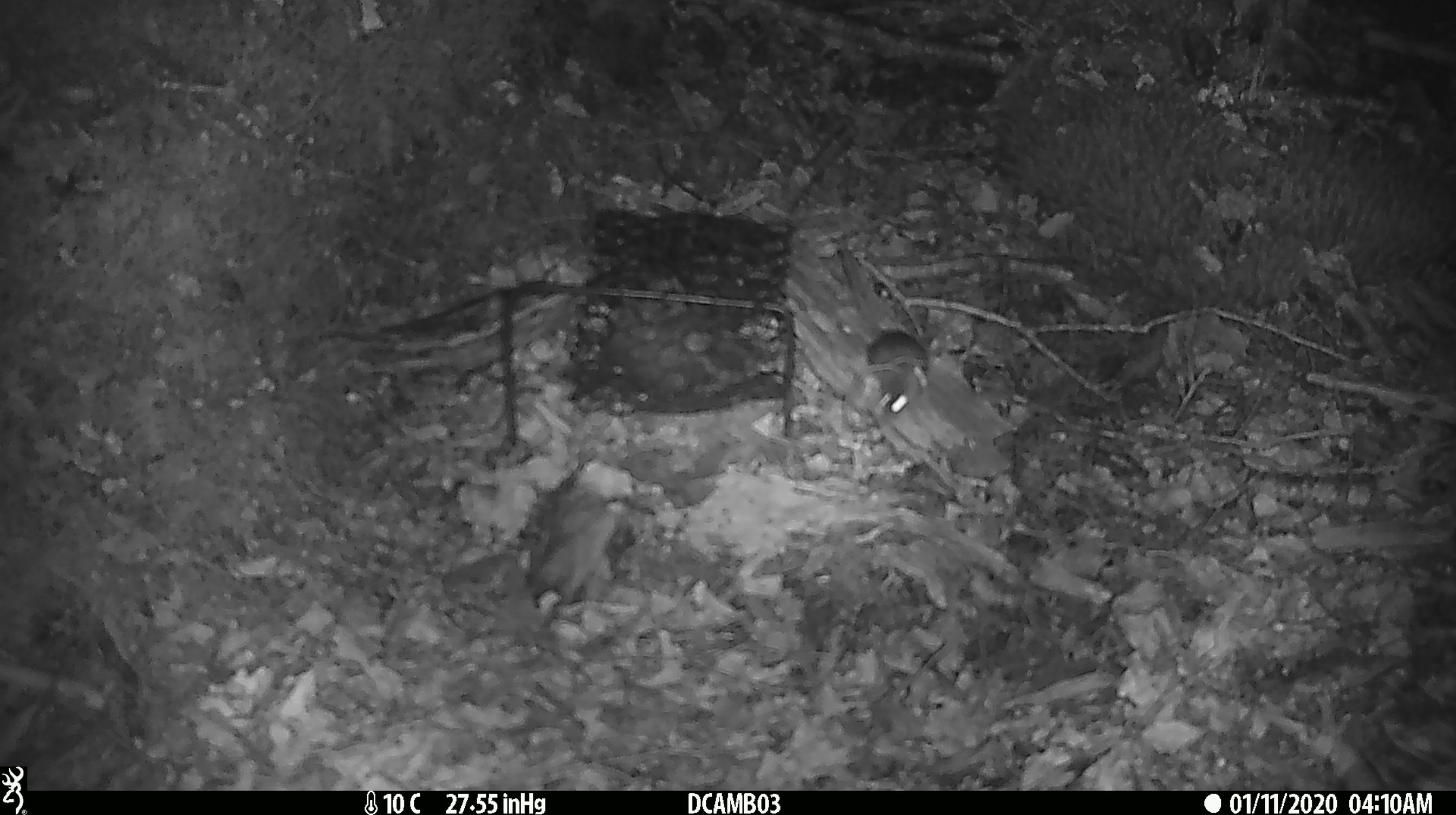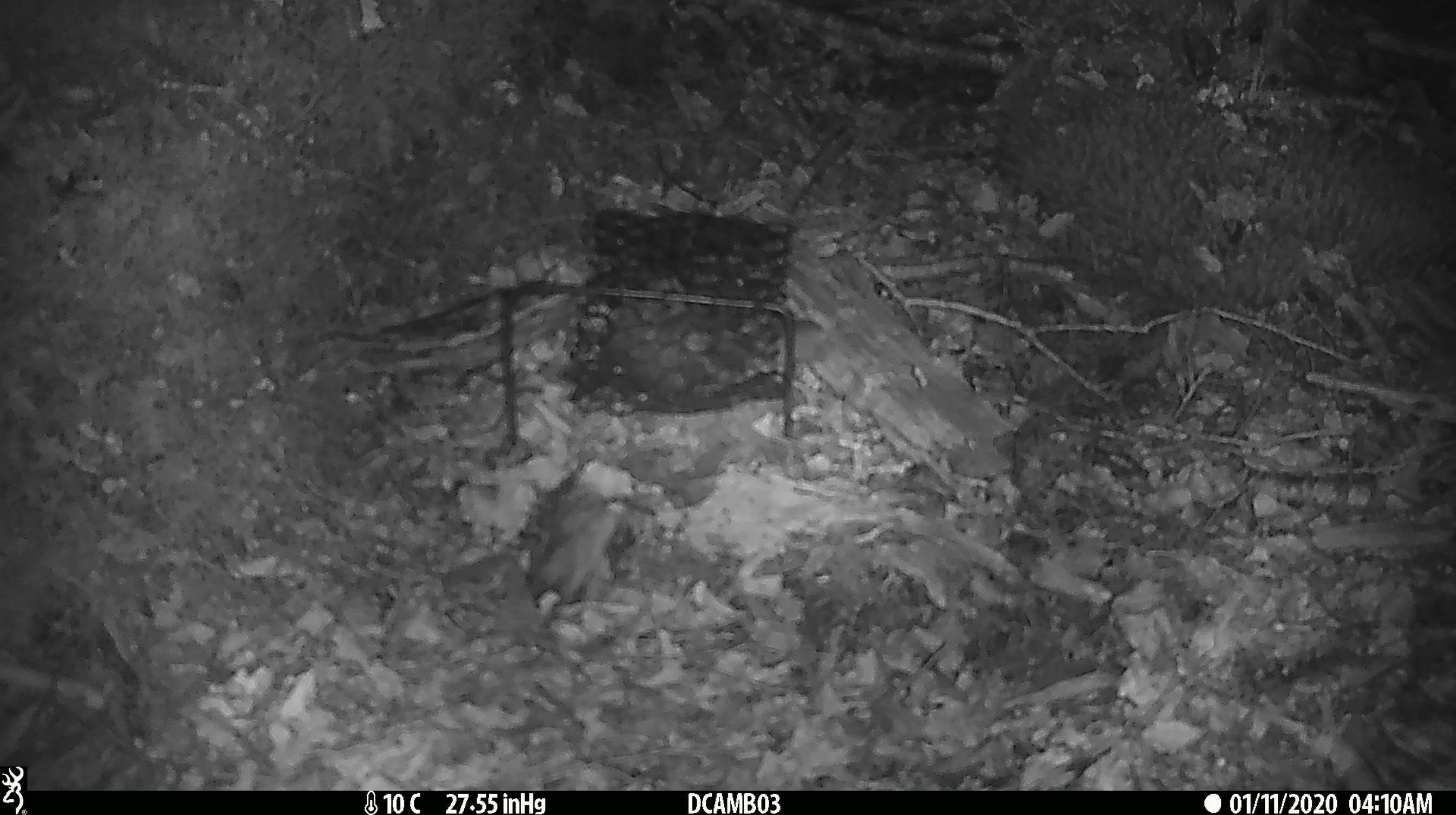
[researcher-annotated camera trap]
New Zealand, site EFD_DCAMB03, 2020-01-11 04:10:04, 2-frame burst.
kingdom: Animalia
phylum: Chordata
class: Mammalia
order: Rodentia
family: Muridae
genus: Mus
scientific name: Mus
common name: mouse